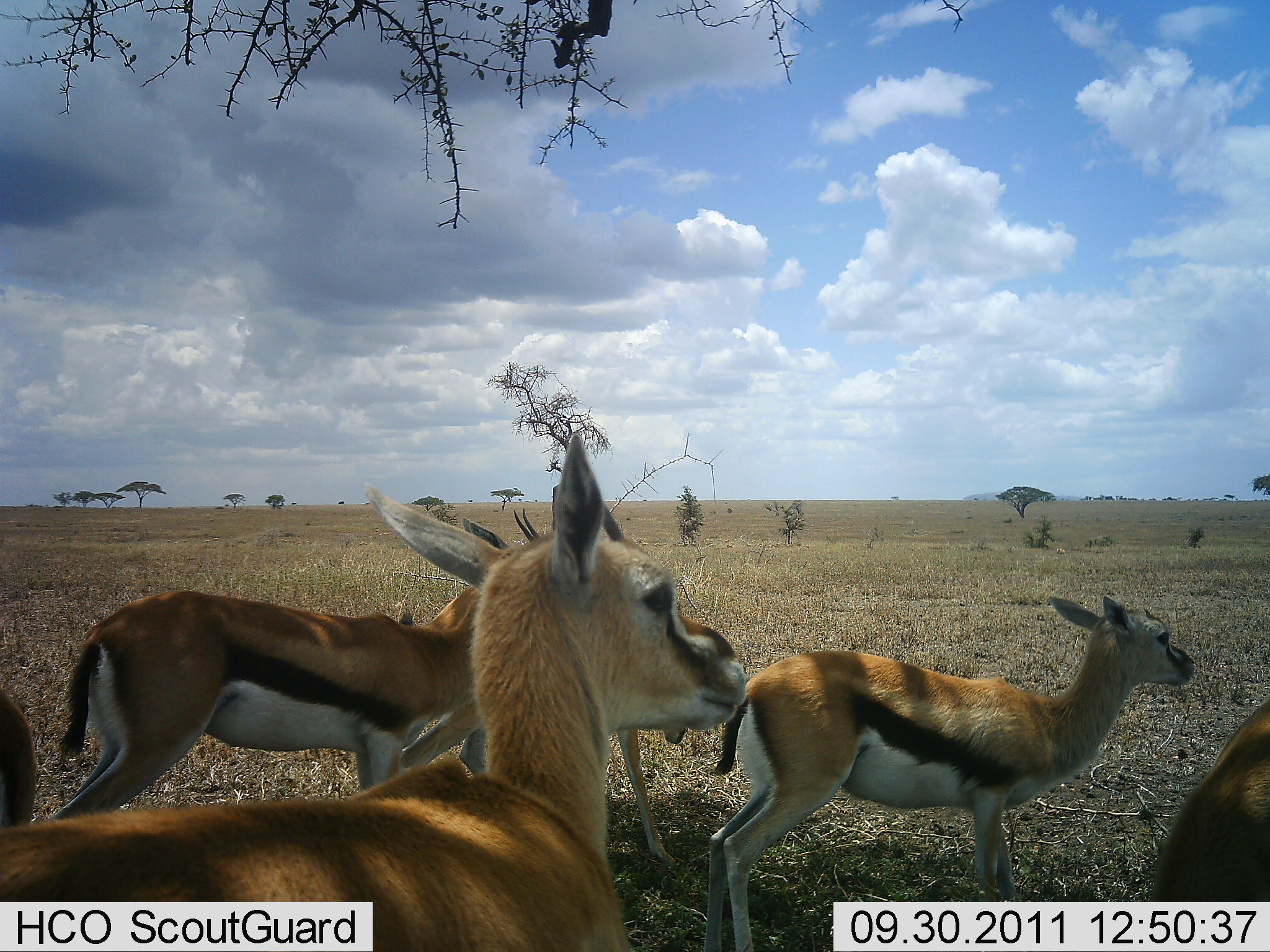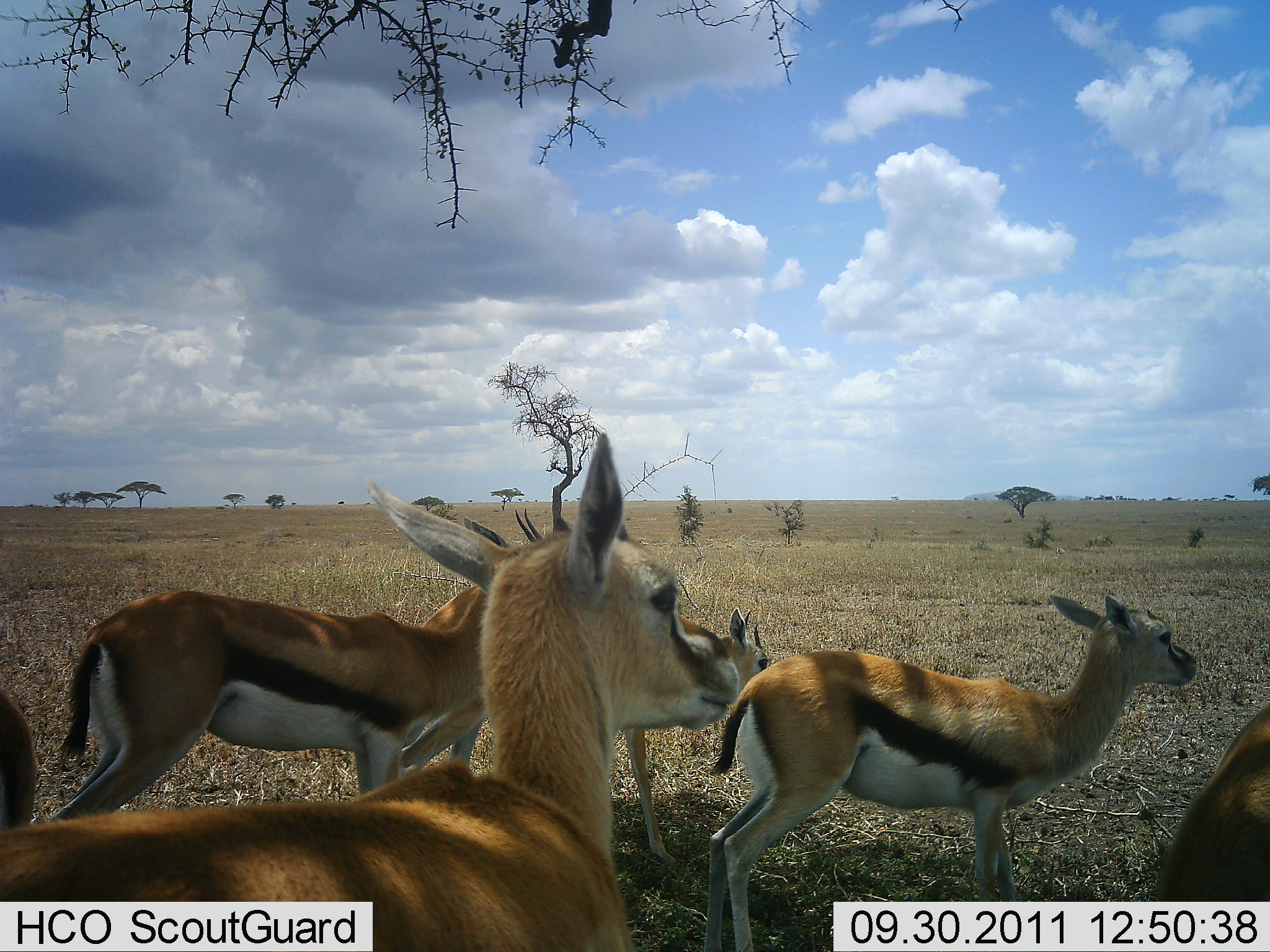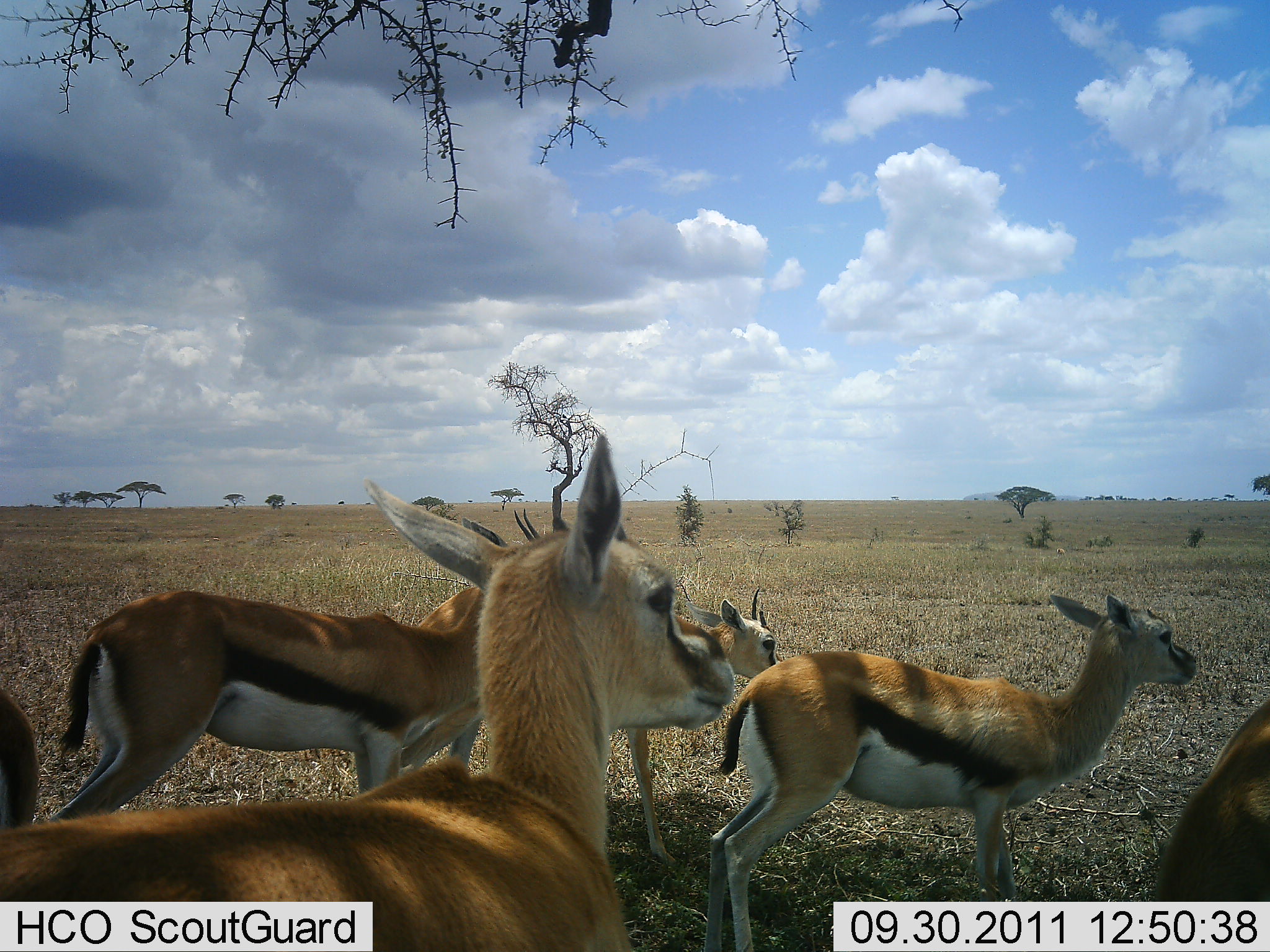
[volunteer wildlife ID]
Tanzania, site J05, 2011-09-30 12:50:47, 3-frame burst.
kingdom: Animalia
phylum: Chordata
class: Mammalia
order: Artiodactyla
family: Bovidae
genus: Eudorcas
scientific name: Eudorcas thomsonii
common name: thomson's gazelle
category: gazellethomsons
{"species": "gazellethomsons (thomson's gazelle) (Eudorcas thomsonii)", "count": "6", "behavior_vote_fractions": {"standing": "92%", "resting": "0%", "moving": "15%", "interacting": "0%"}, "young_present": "31%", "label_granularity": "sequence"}